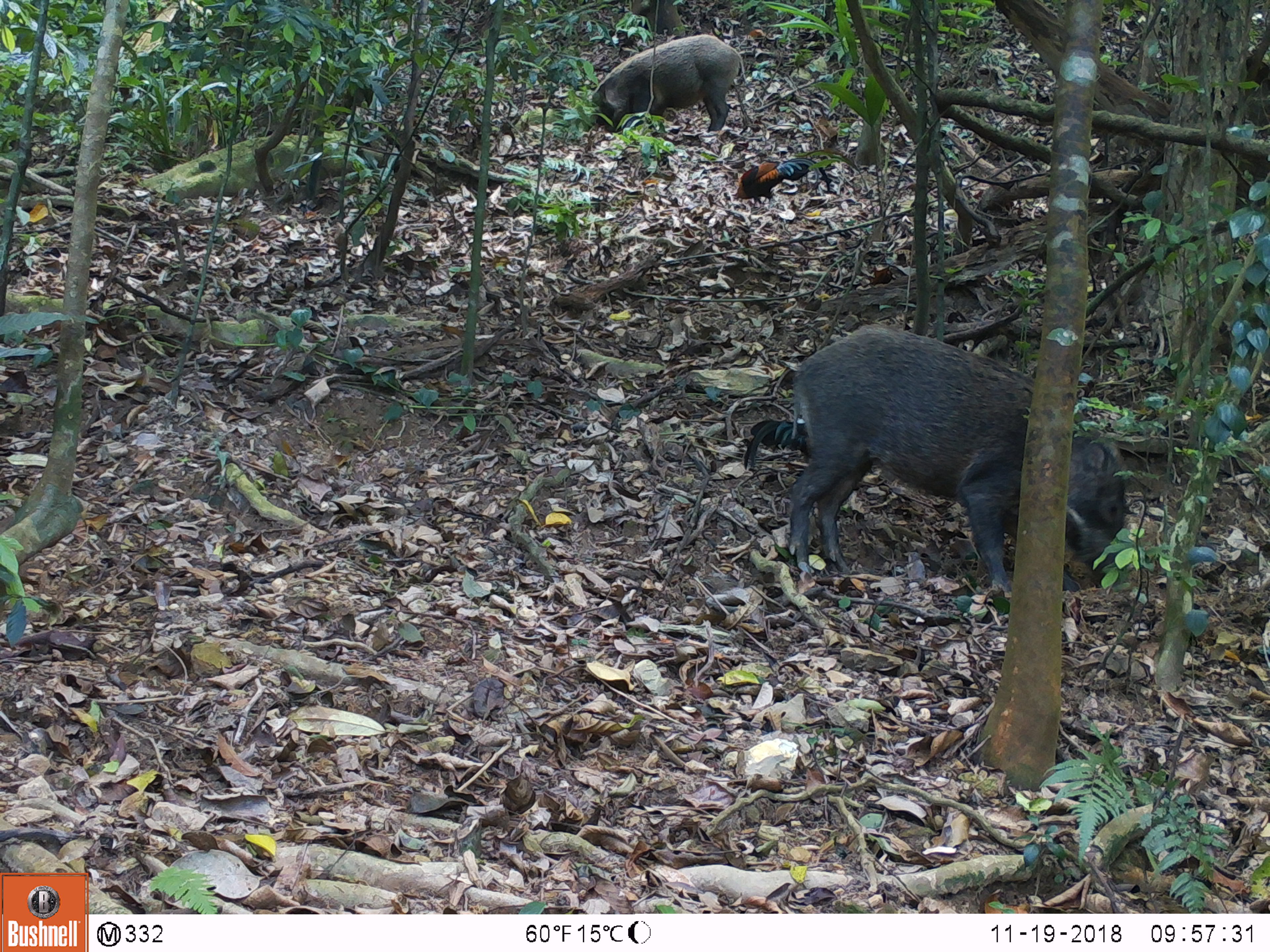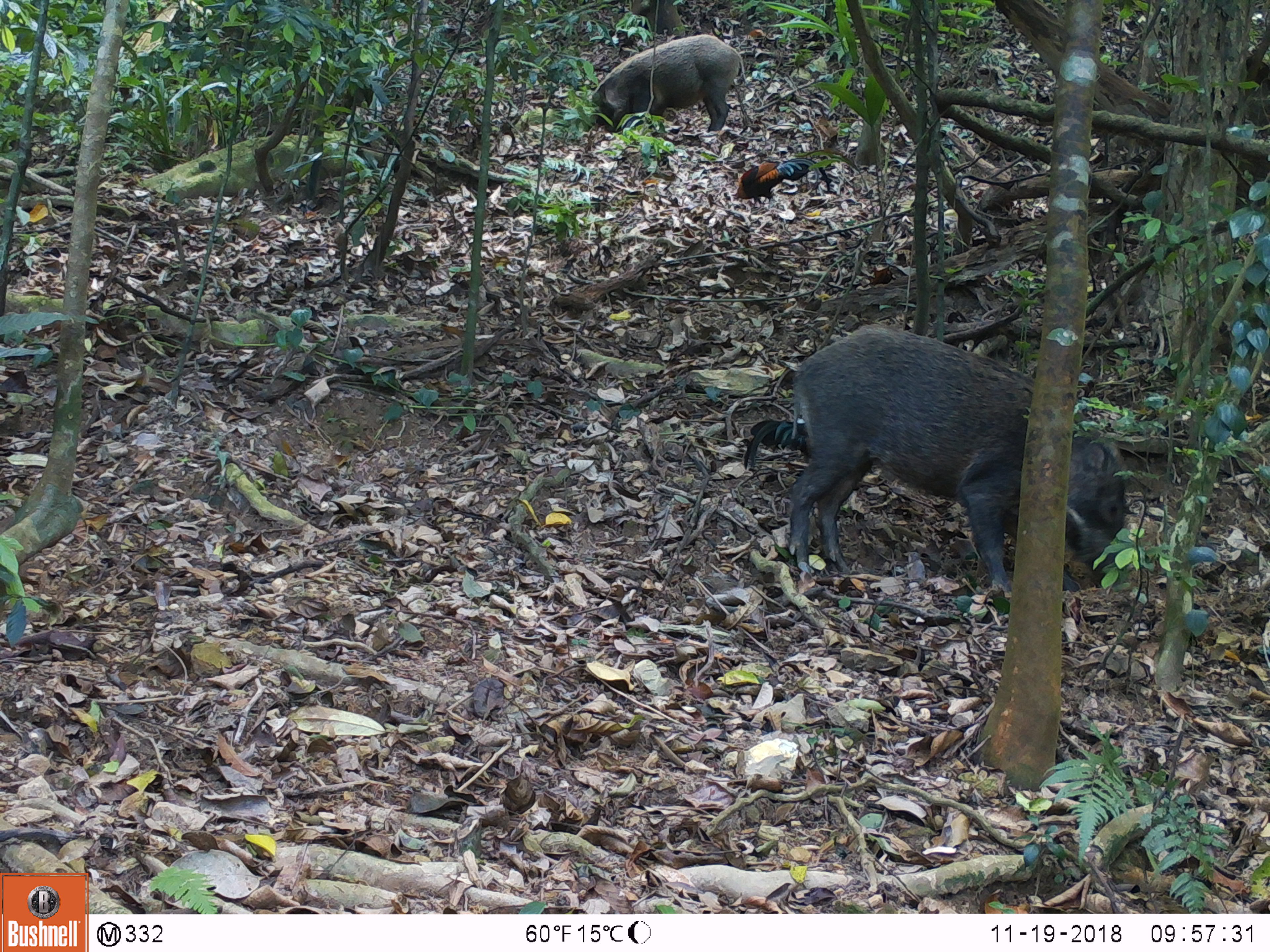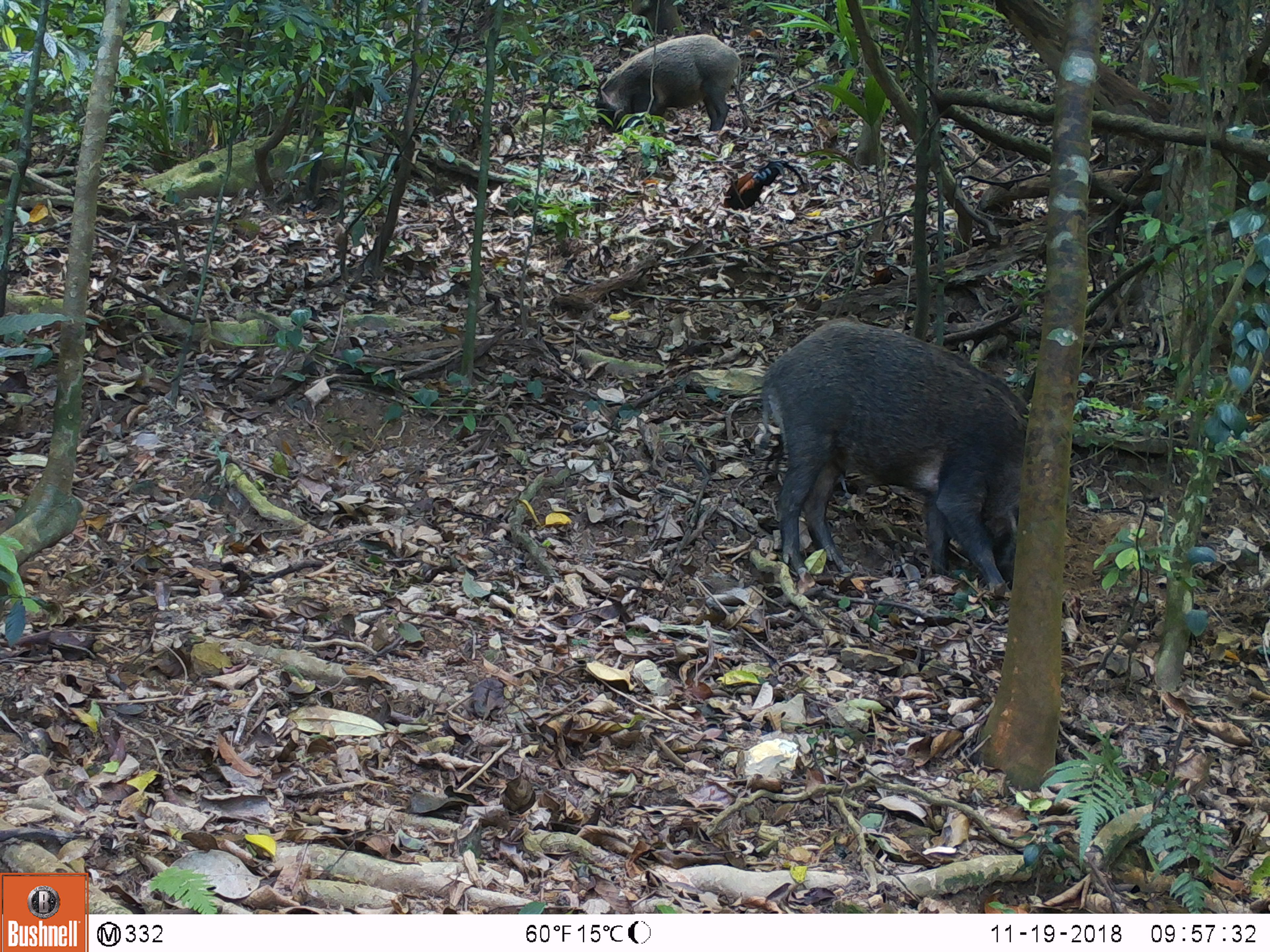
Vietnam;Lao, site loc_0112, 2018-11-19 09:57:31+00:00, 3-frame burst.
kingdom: Animalia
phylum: Chordata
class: Aves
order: Galliformes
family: Phasianidae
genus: Gallus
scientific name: Gallus gallus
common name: red junglefowl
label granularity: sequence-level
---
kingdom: Animalia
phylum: Chordata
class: Mammalia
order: Artiodactyla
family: Suidae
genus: Sus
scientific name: Sus scrofa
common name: eurasian wild pig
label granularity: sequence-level